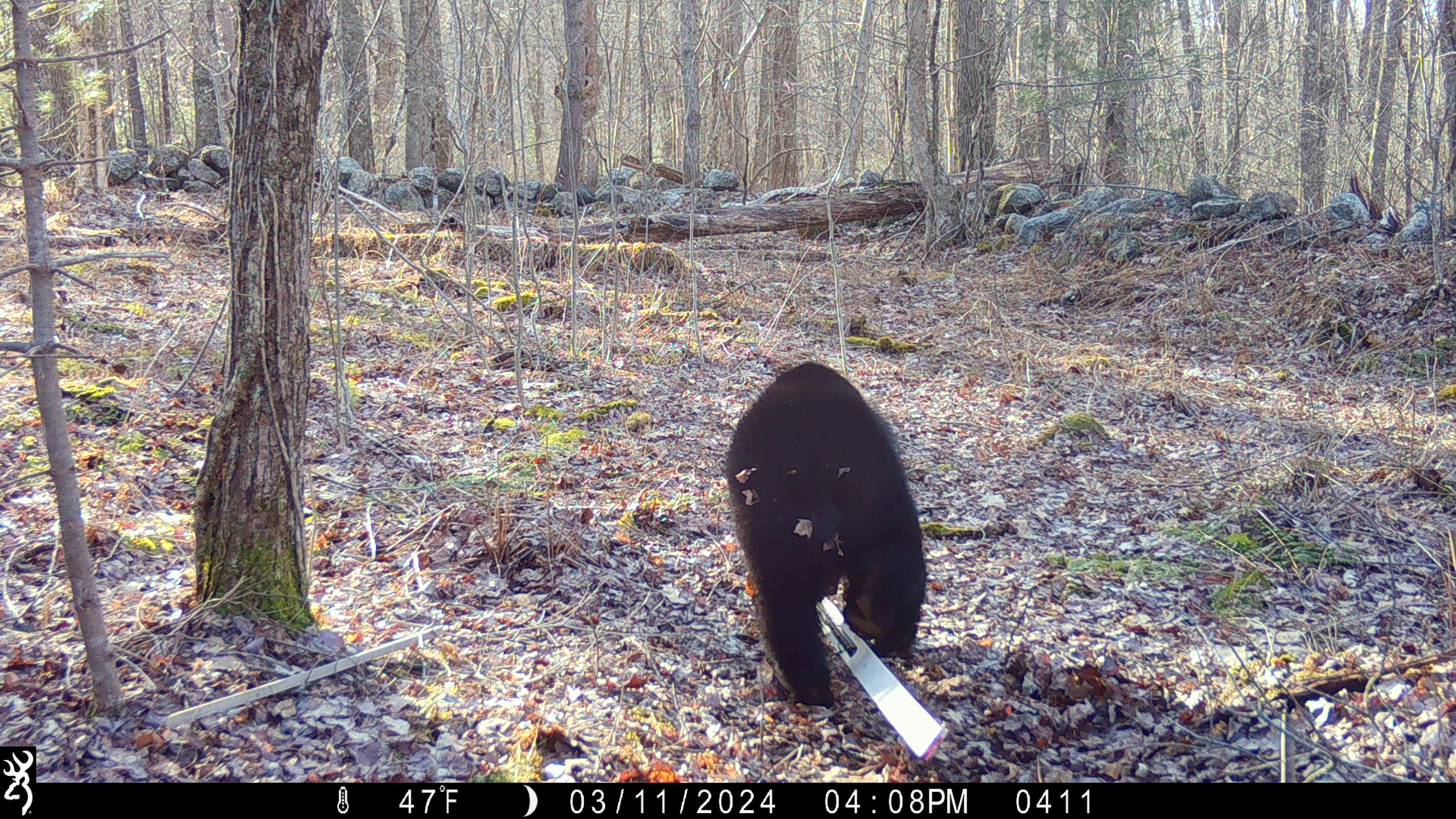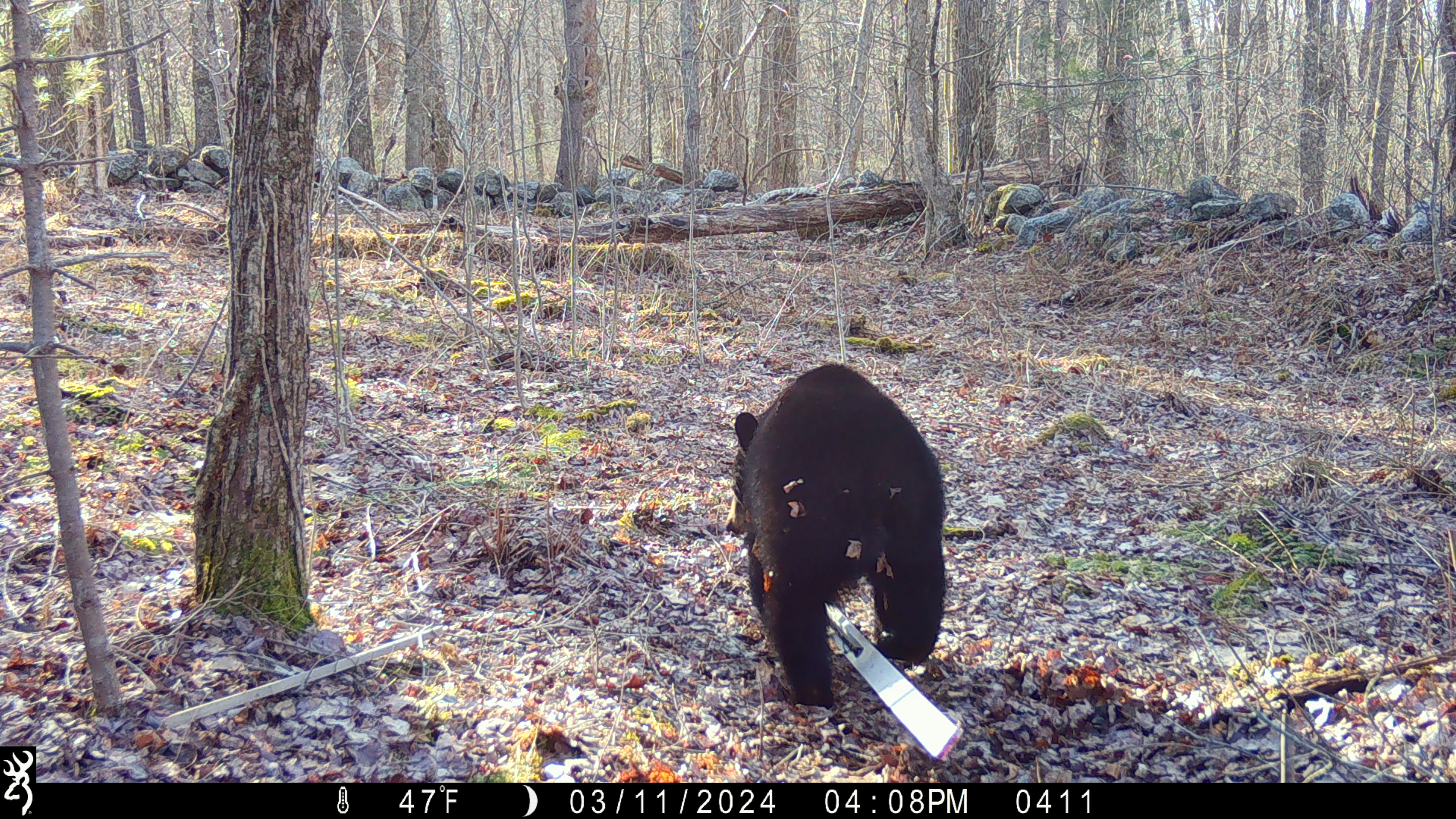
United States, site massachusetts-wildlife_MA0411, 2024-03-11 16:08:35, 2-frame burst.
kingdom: Animalia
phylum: Chordata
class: Mammalia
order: Carnivora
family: Ursidae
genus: Ursus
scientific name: Ursus americanus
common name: black bear